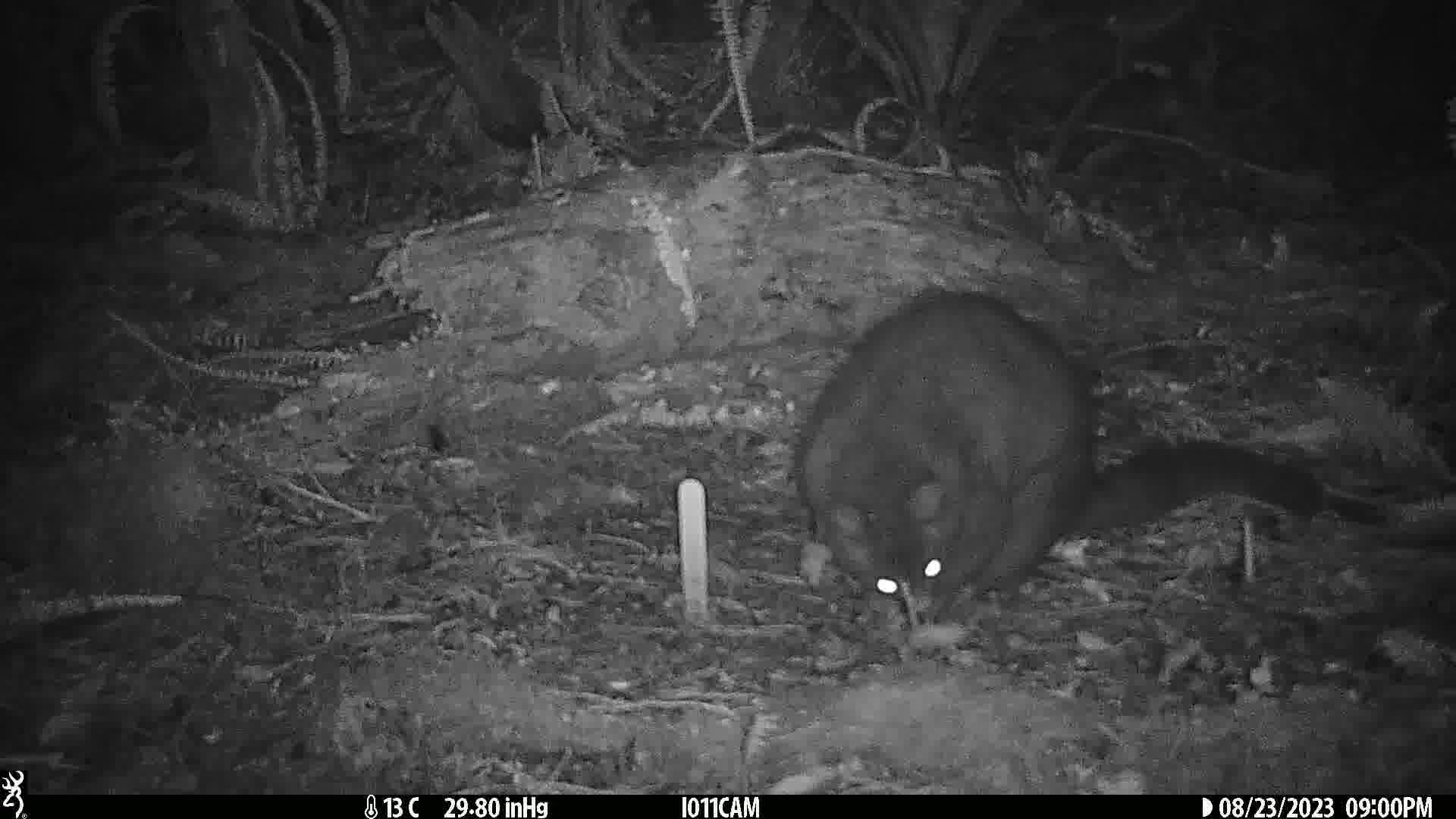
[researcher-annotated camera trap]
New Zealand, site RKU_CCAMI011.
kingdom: Animalia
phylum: Chordata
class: Mammalia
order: Diprotodontia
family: Phalangeridae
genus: Trichosurus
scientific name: Trichosurus vulpecula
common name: common brushtail possum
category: possum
Possum (common brushtail possum) (Trichosurus vulpecula).